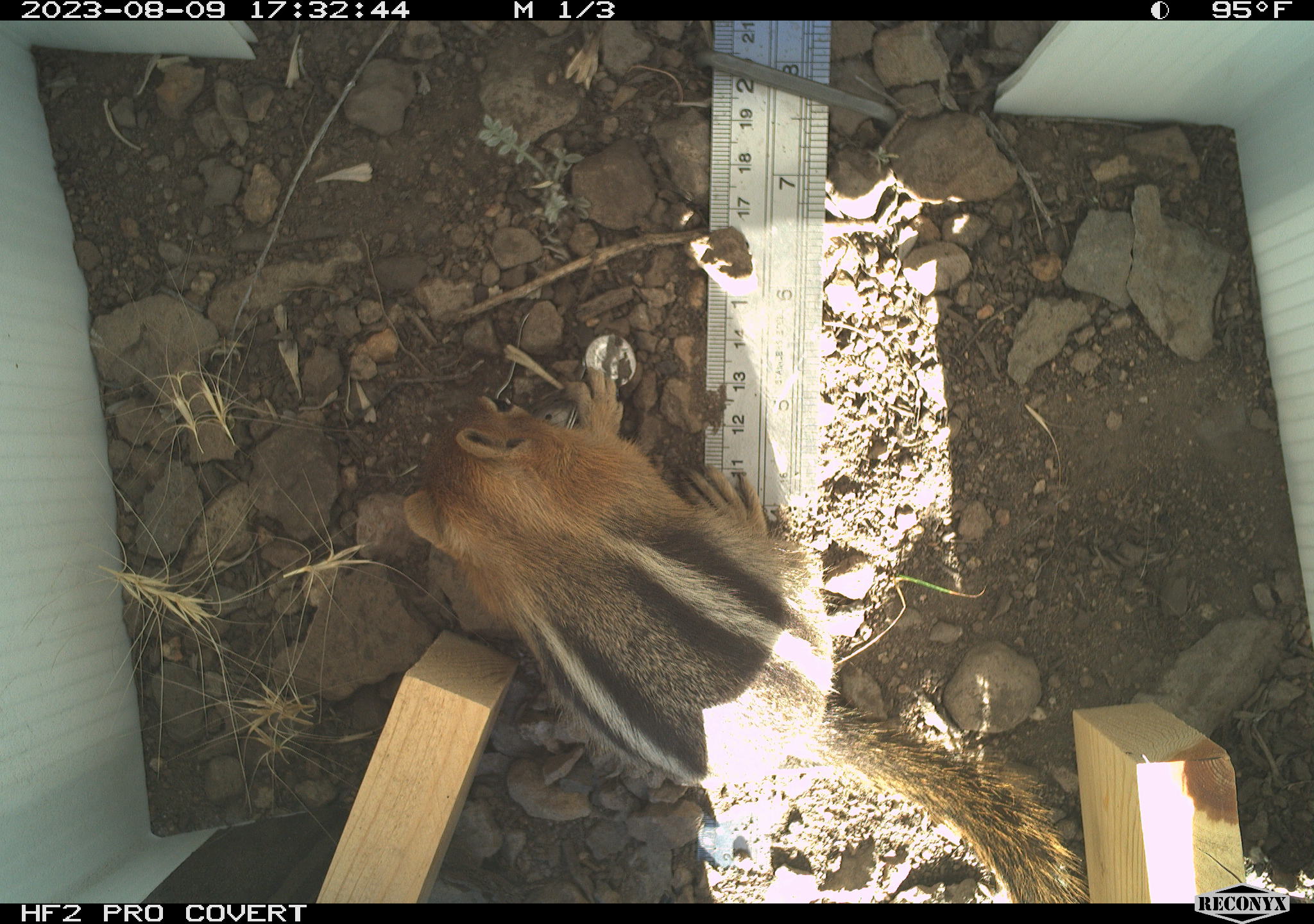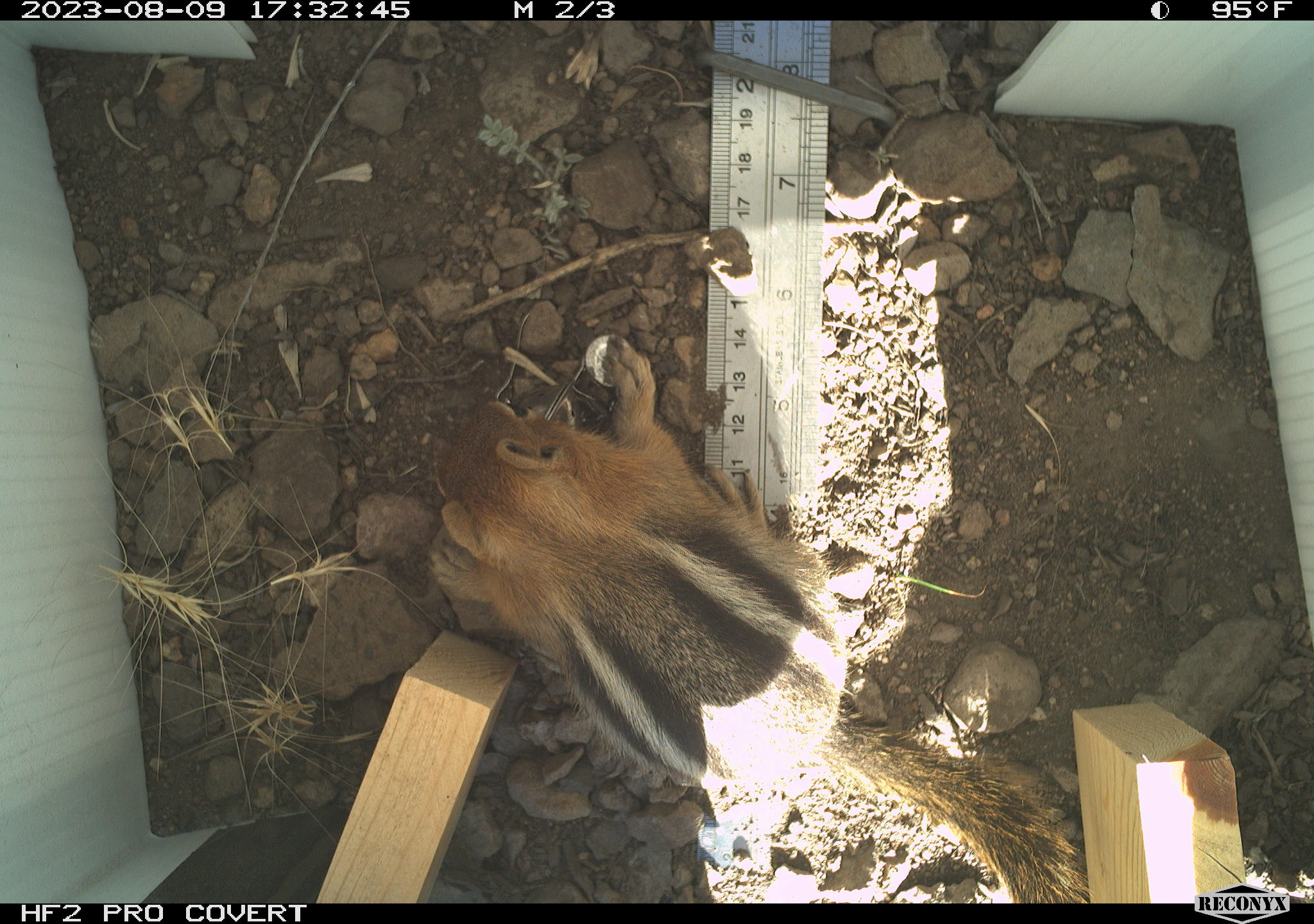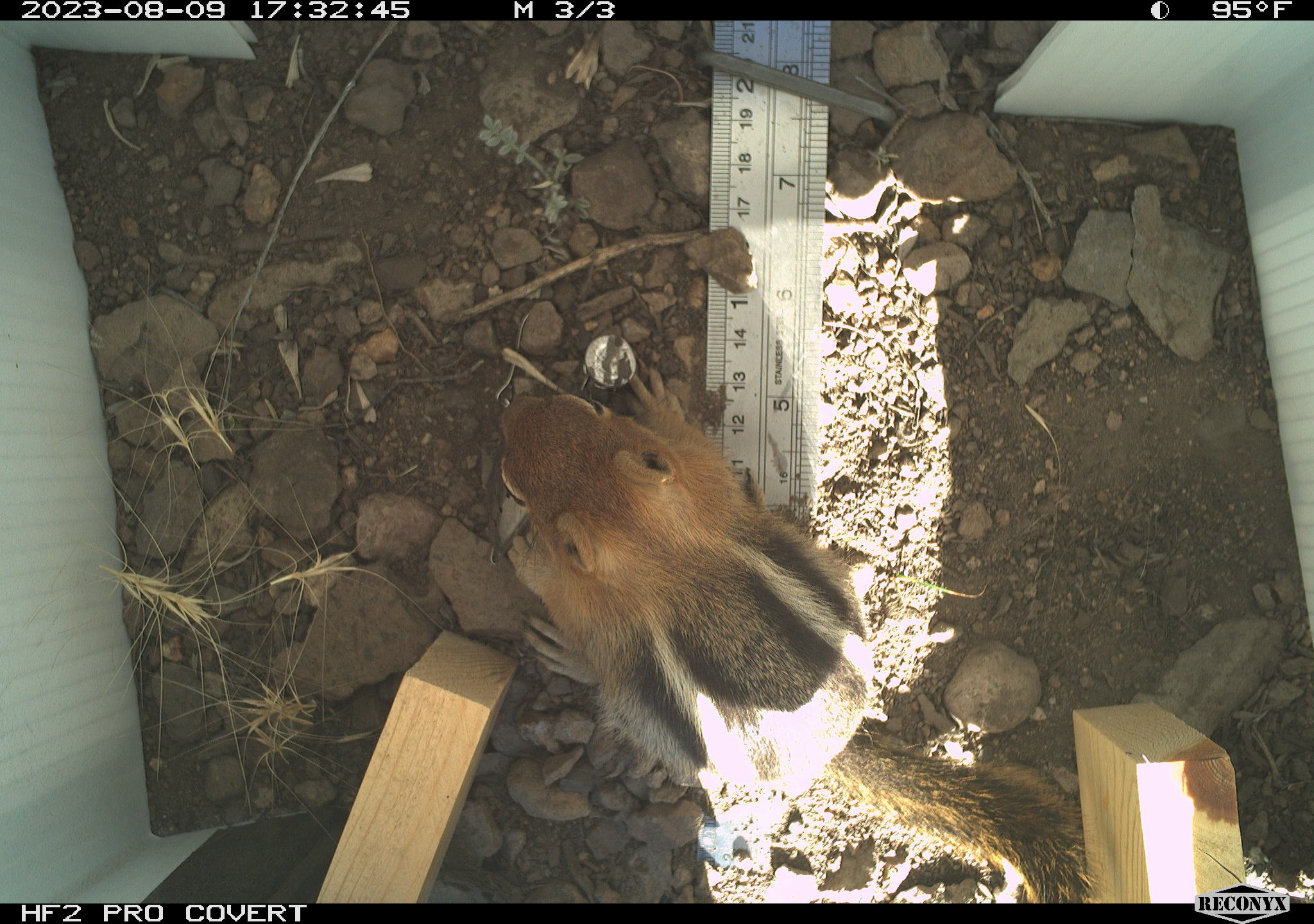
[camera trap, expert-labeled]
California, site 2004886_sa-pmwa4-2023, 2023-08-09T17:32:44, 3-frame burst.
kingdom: Animalia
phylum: Chordata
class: Mammalia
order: Rodentia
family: Sciuridae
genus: Callospermophilus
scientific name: Callospermophilus lateralis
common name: golden mantled ground squirrel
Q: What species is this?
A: Golden mantled ground squirrel (Callospermophilus lateralis).